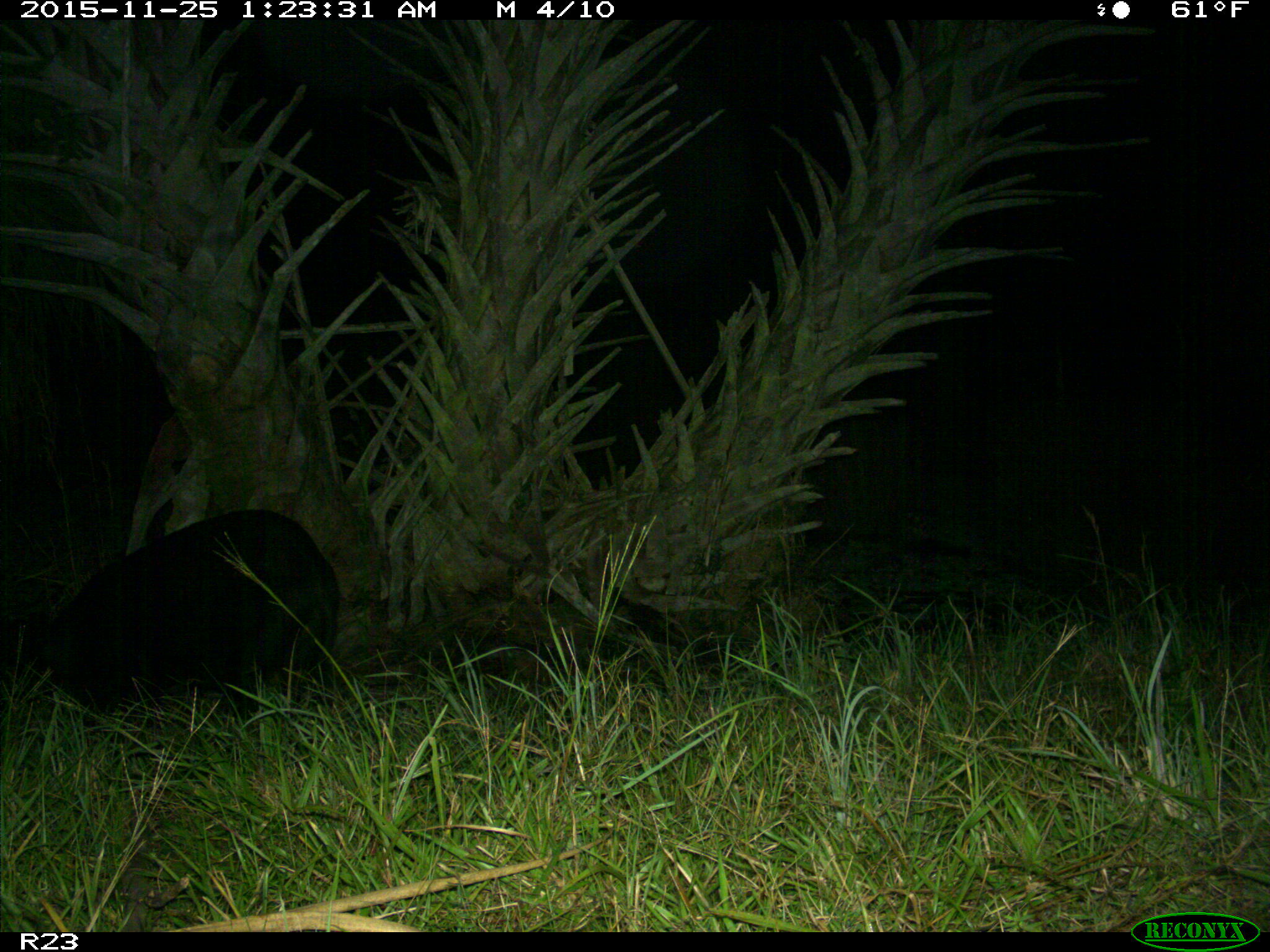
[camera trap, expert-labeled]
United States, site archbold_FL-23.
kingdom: Animalia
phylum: Chordata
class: Mammalia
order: Artiodactyla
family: Suidae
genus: Sus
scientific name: Sus scrofa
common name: wild boar